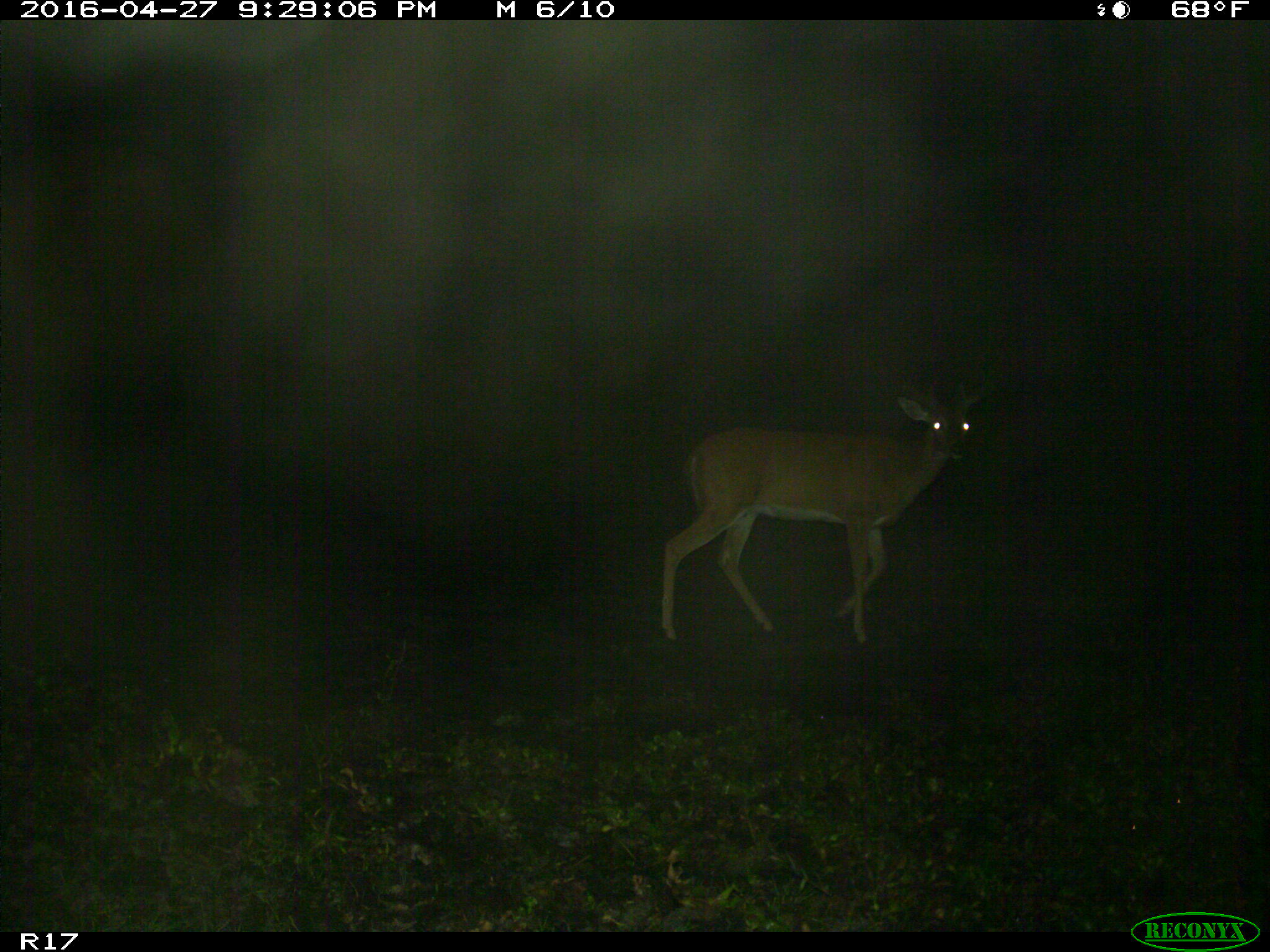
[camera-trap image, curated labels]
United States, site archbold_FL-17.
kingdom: Animalia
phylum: Chordata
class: Mammalia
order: Artiodactyla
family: Cervidae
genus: Odocoileus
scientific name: Odocoileus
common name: deer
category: unidentified deer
Unidentified deer (deer) (Odocoileus).